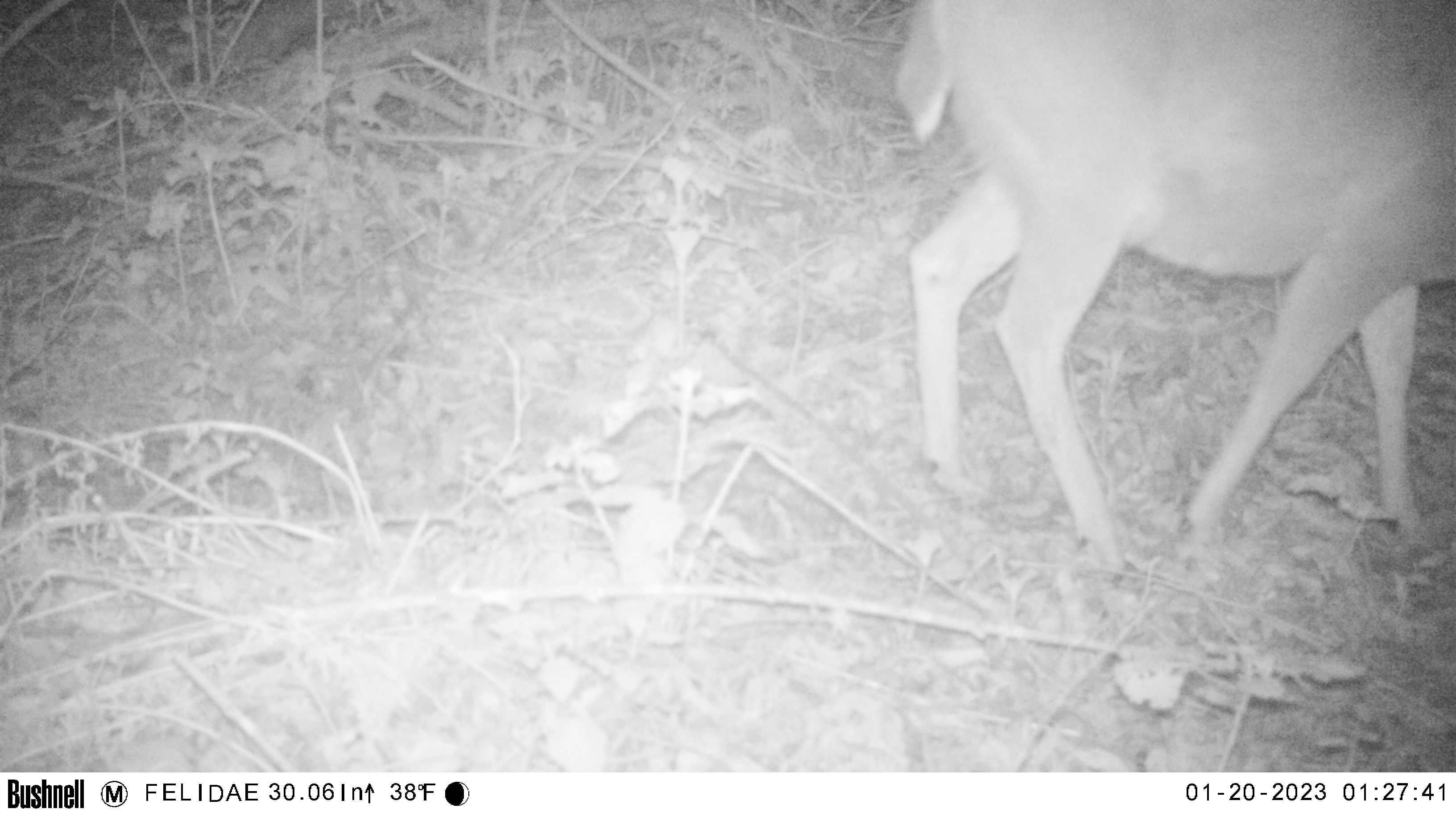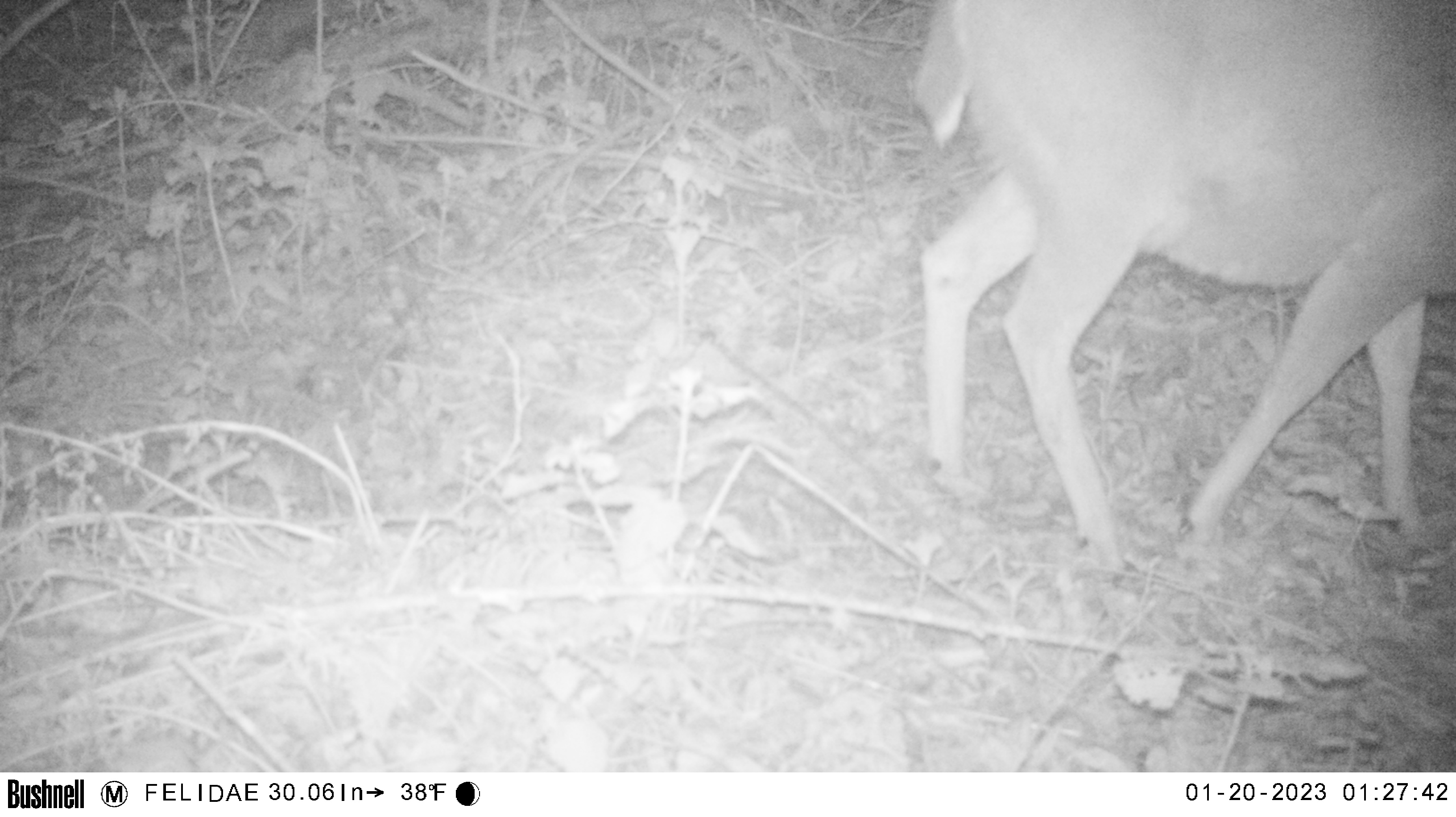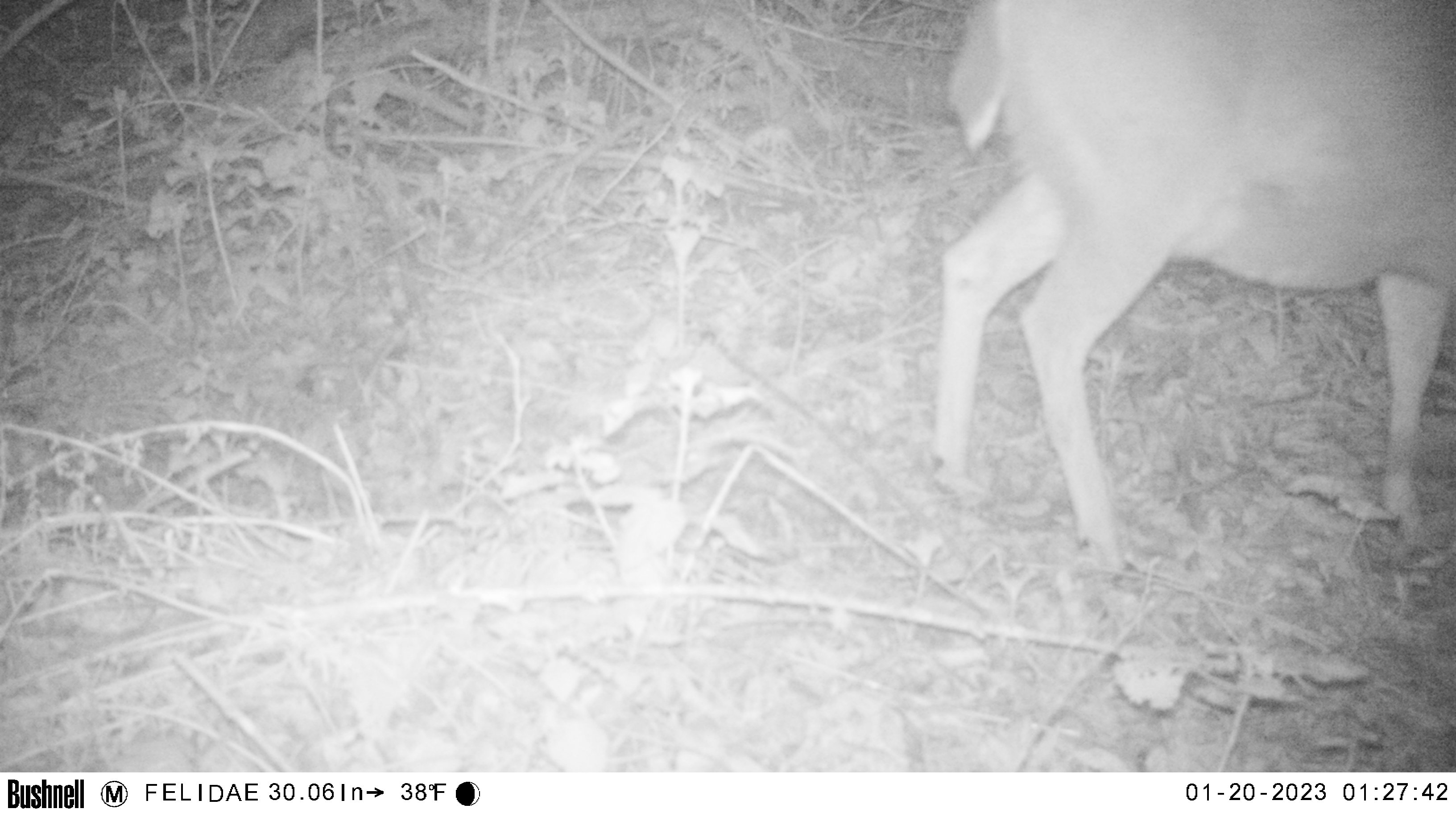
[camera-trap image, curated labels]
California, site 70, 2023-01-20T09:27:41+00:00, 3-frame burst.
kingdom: Animalia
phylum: Chordata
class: Mammalia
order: Artiodactyla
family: Cervidae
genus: Odocoileus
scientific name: Odocoileus hemionus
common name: mule deer